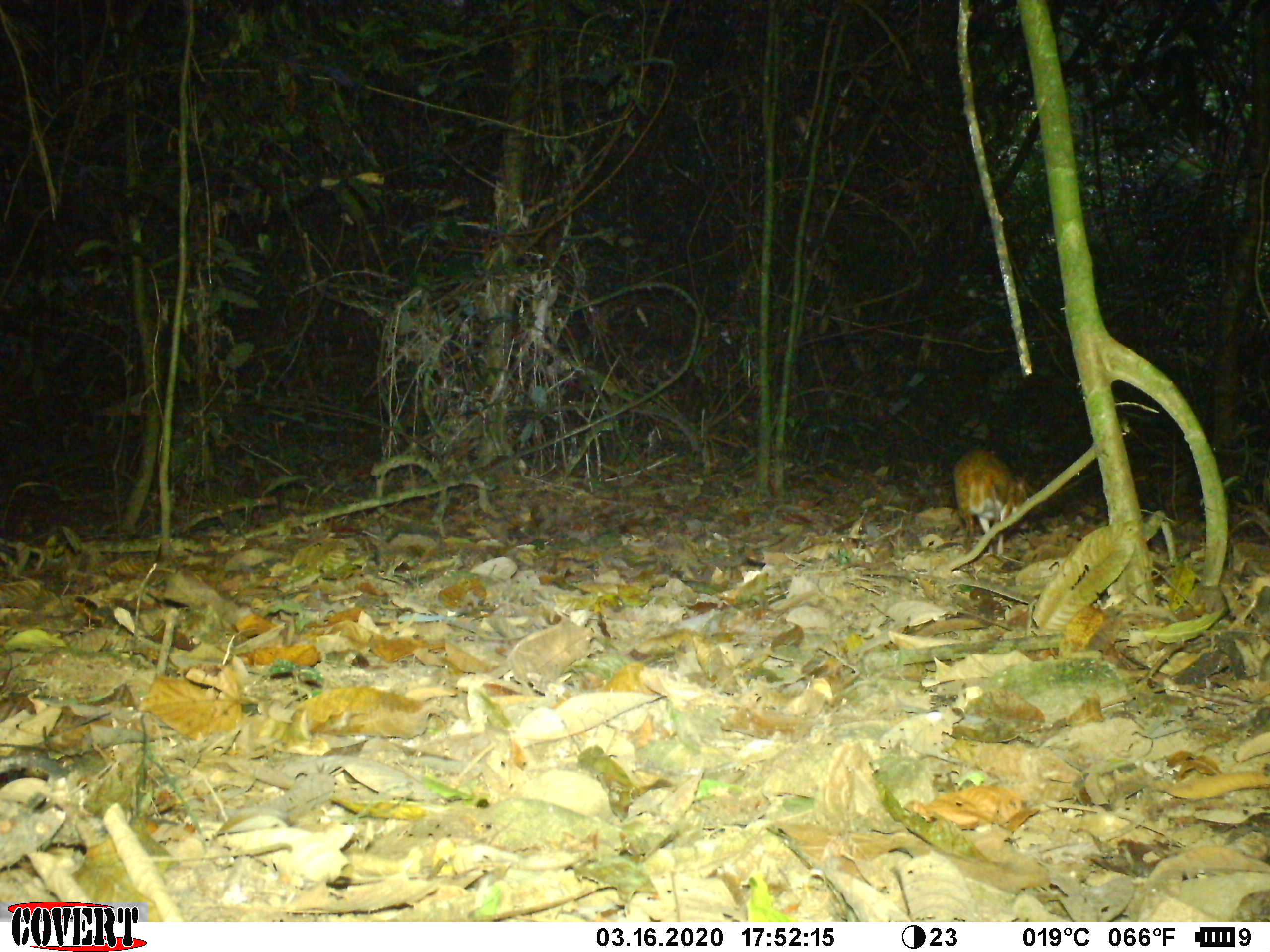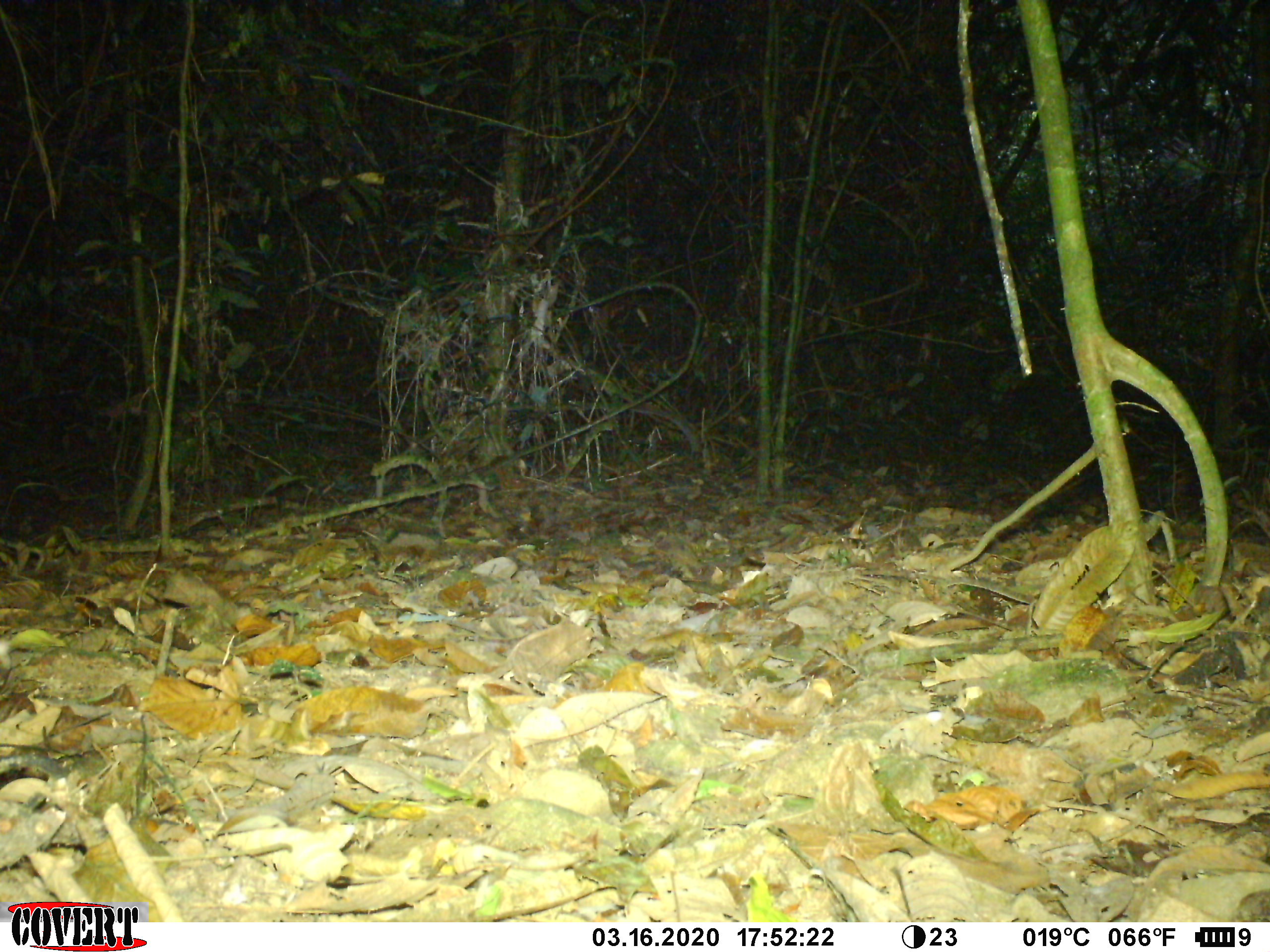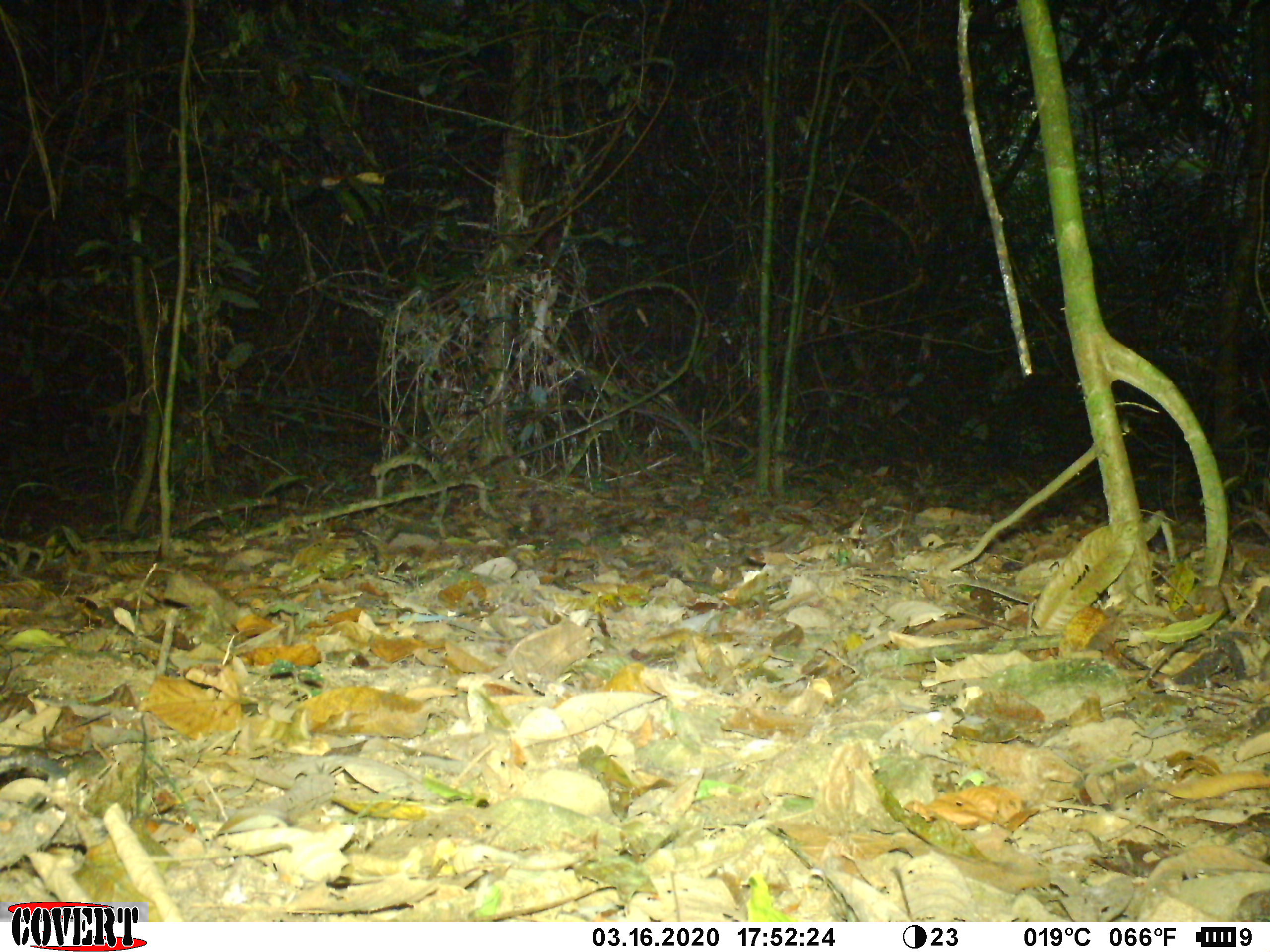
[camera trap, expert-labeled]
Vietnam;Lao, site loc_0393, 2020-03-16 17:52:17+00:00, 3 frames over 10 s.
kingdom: Animalia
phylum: Chordata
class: Mammalia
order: Artiodactyla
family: Tragulidae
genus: Moschiola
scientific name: Moschiola meminna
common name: chevrotain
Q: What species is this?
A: Chevrotain (Moschiola meminna).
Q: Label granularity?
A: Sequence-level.